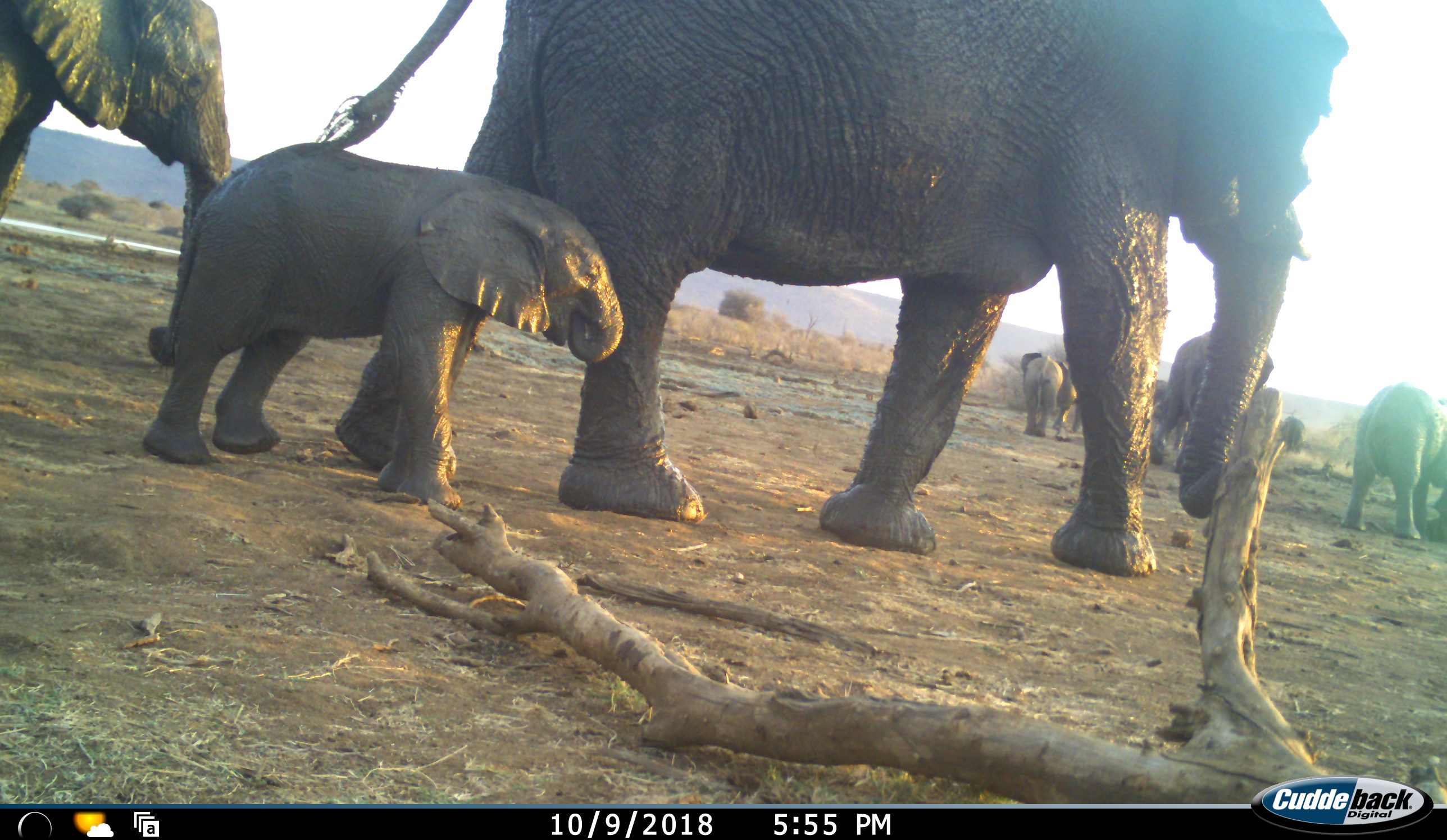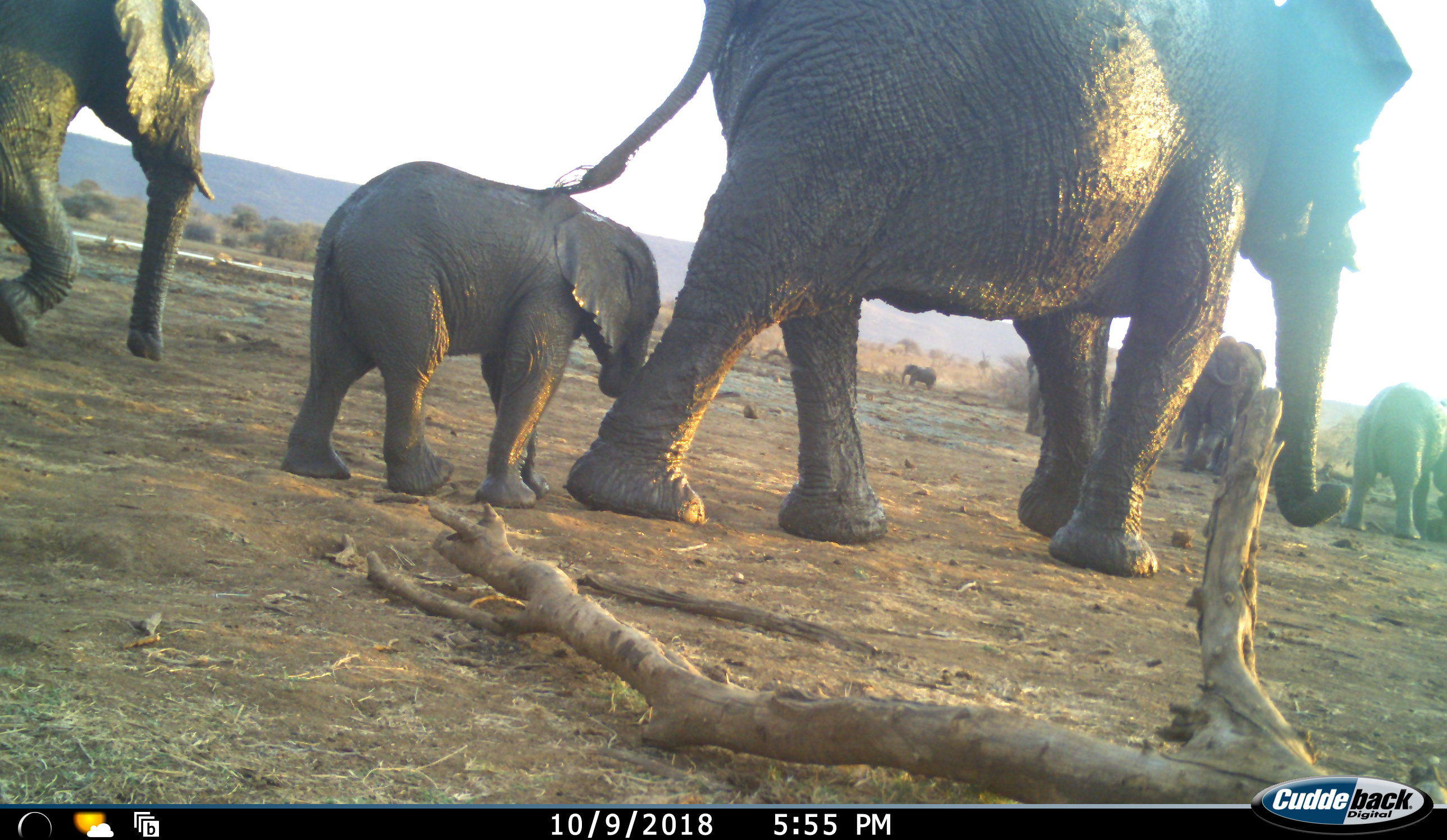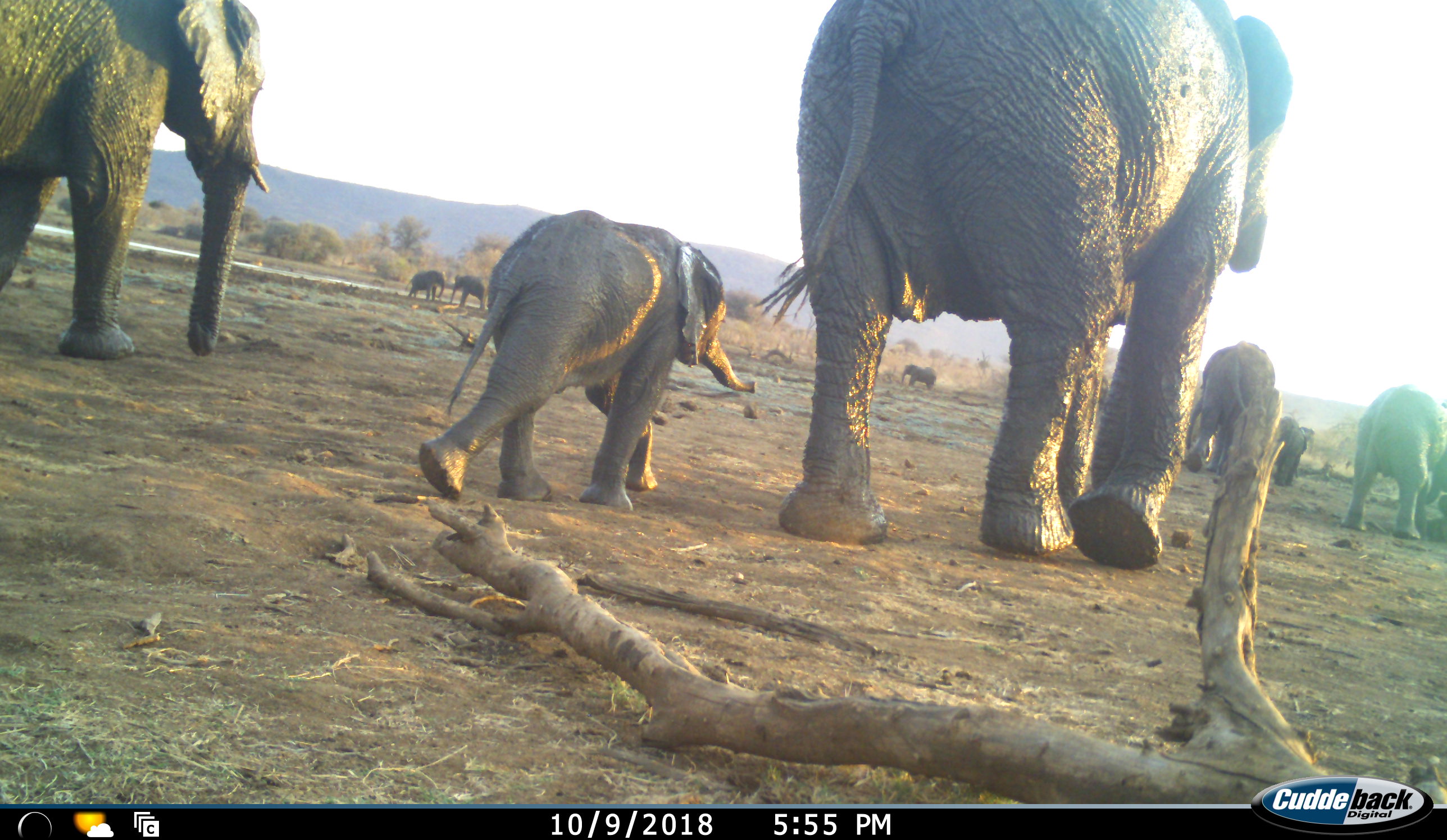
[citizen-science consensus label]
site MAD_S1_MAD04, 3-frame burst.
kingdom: Animalia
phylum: Chordata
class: Mammalia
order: Proboscidea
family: Elephantidae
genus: Loxodonta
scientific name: Loxodonta africana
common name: african bush elephant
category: elephant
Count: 9.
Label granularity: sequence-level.